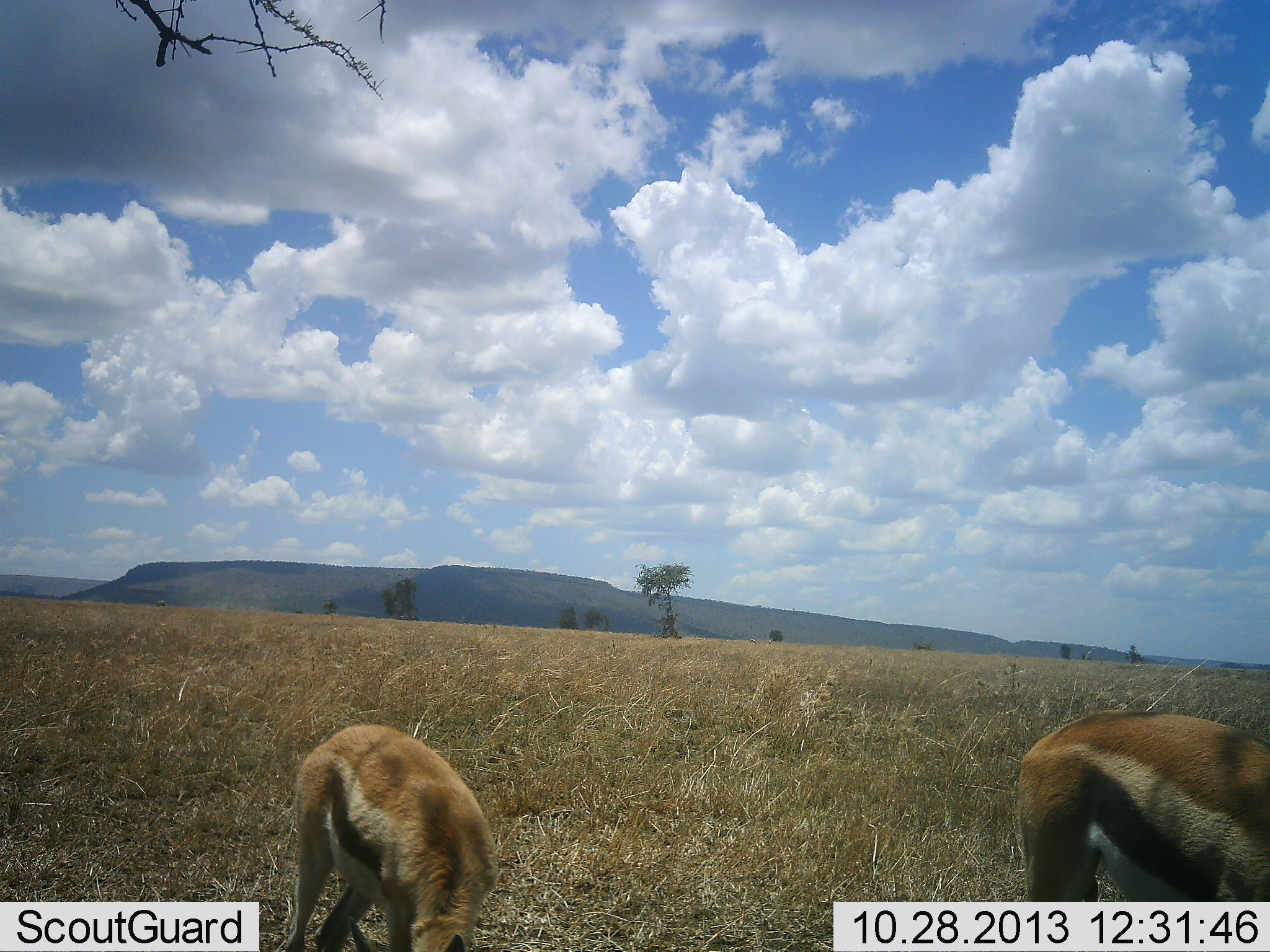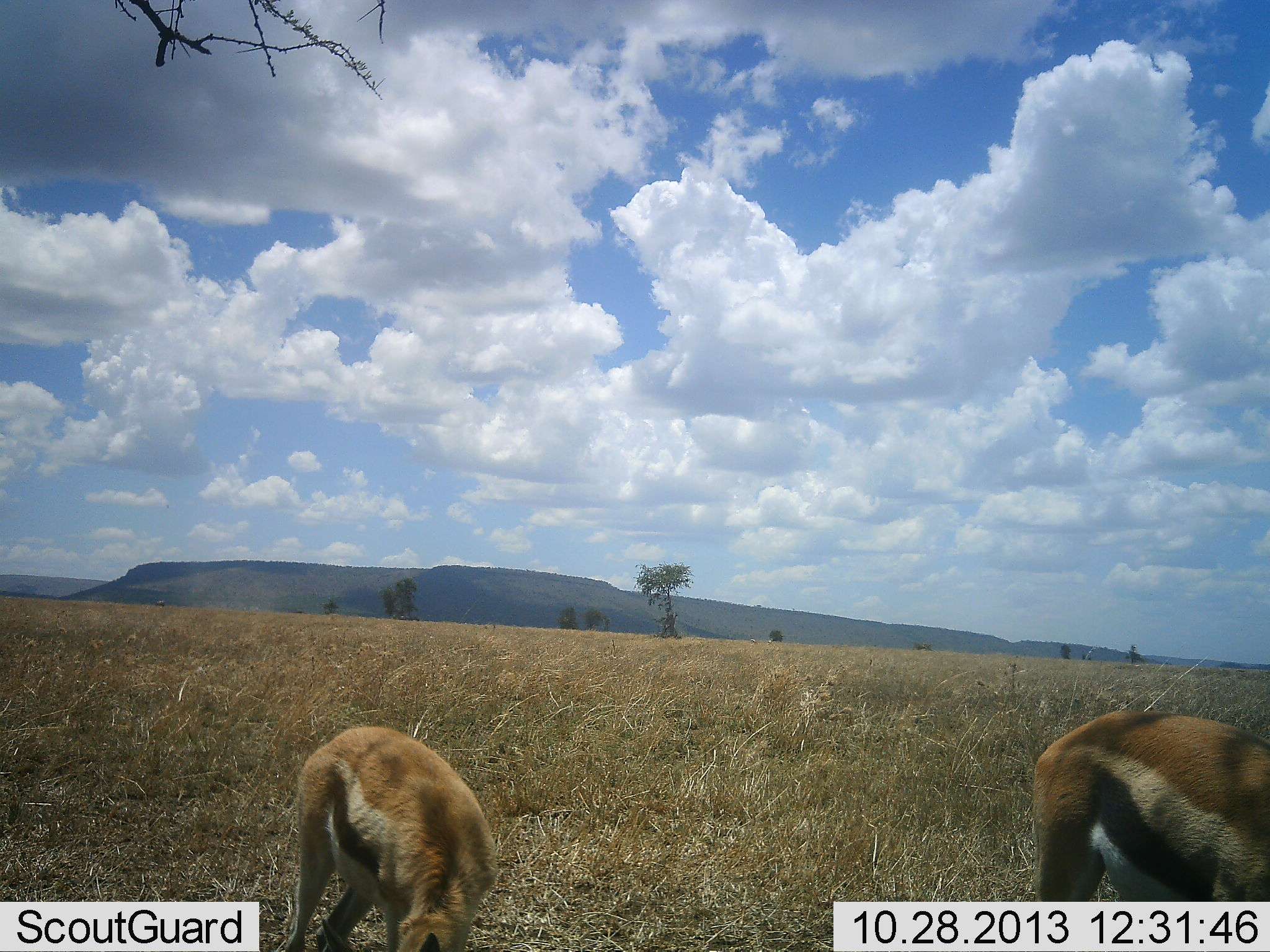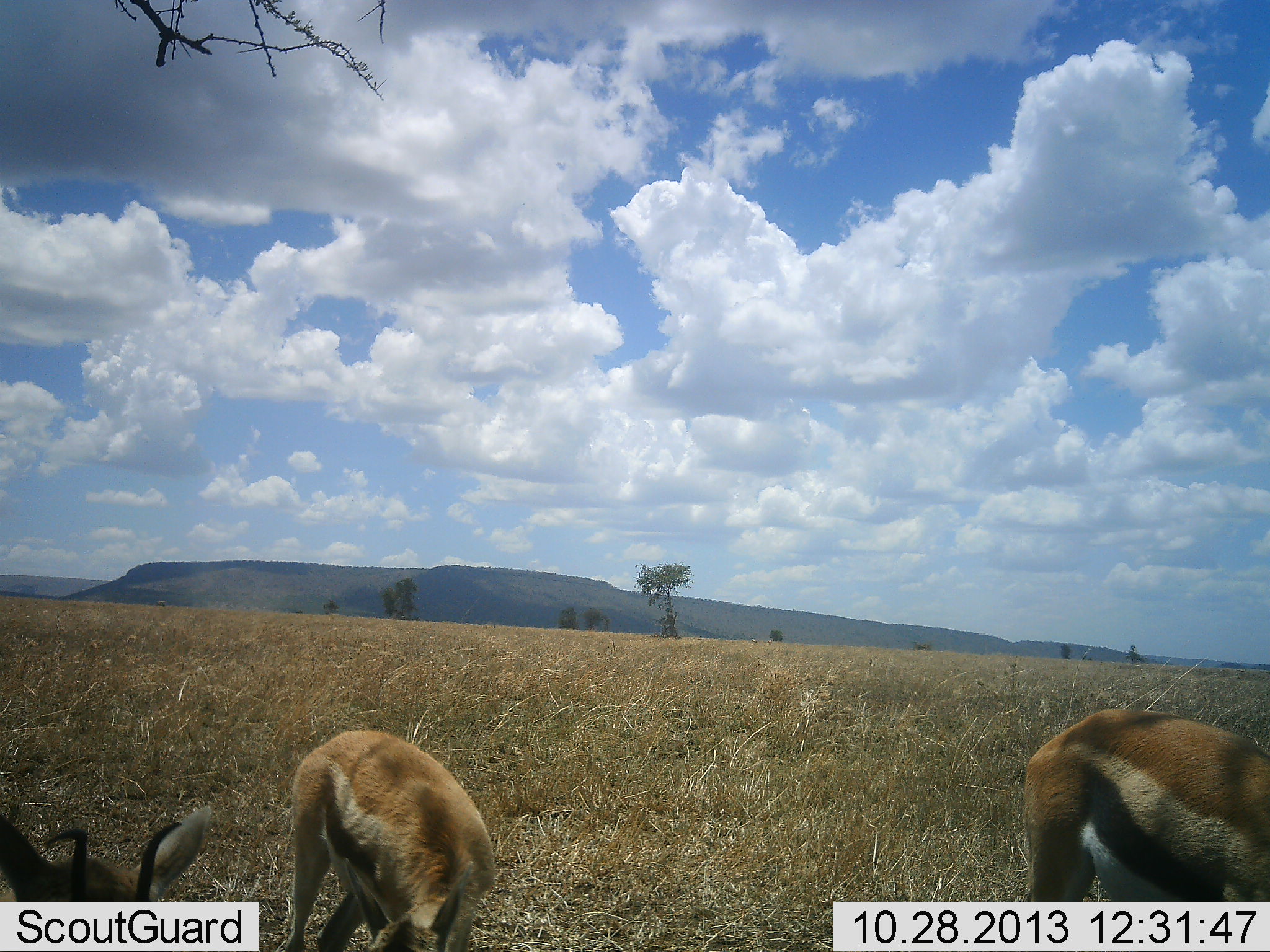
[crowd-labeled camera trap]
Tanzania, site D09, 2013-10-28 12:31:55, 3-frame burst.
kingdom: Animalia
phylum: Chordata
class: Mammalia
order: Artiodactyla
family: Bovidae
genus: Eudorcas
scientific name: Eudorcas thomsonii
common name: thomson's gazelle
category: gazellethomsons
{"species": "gazellethomsons (thomson's gazelle) (Eudorcas thomsonii)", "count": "3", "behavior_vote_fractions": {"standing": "40%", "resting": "0%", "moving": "23%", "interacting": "0%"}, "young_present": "0%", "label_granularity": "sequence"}